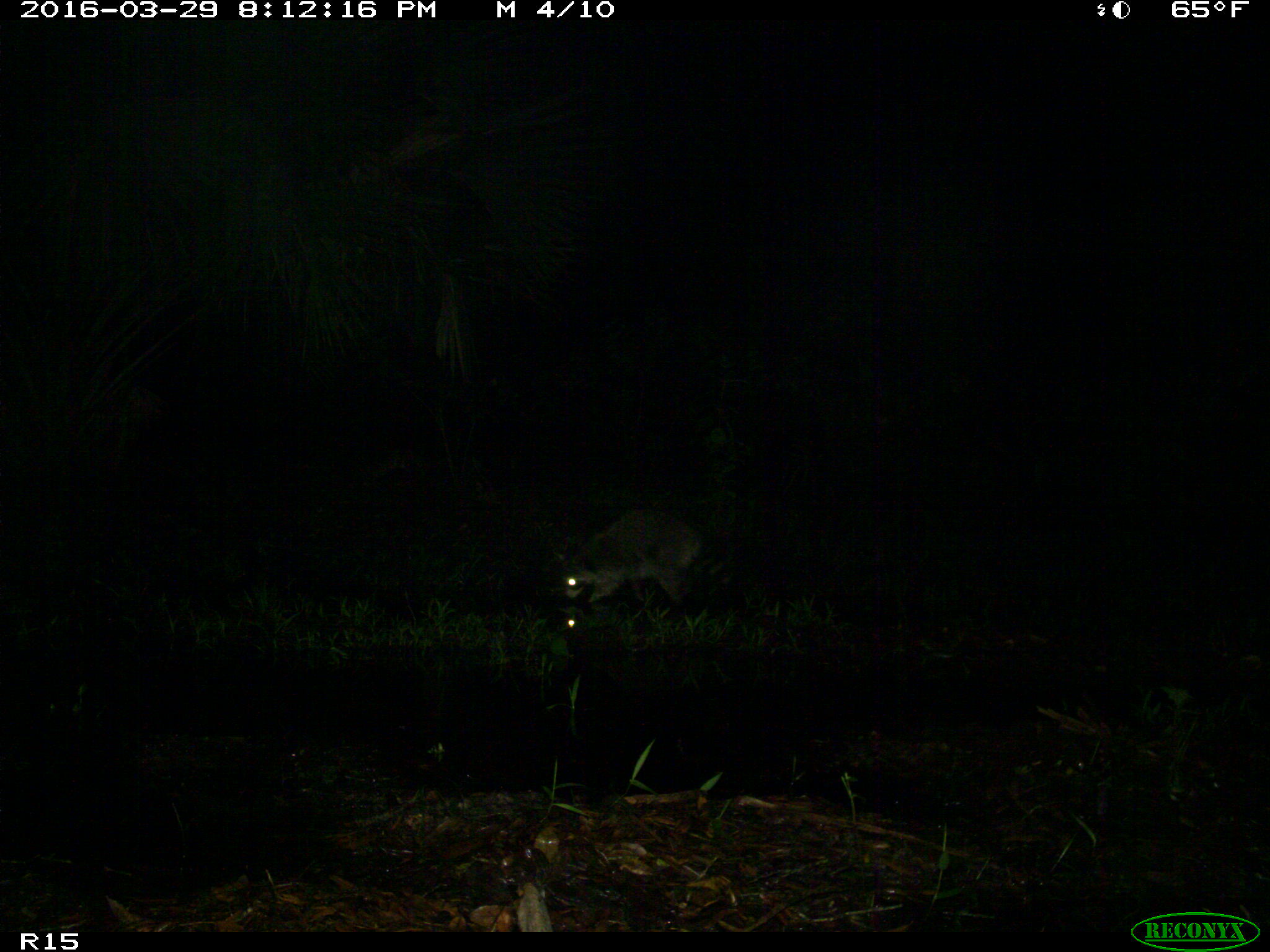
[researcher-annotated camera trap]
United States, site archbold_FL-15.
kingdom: Animalia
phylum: Chordata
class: Mammalia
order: Carnivora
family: Procyonidae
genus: Procyon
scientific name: Procyon lotor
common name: common raccoon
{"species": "Procyon lotor (common raccoon)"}